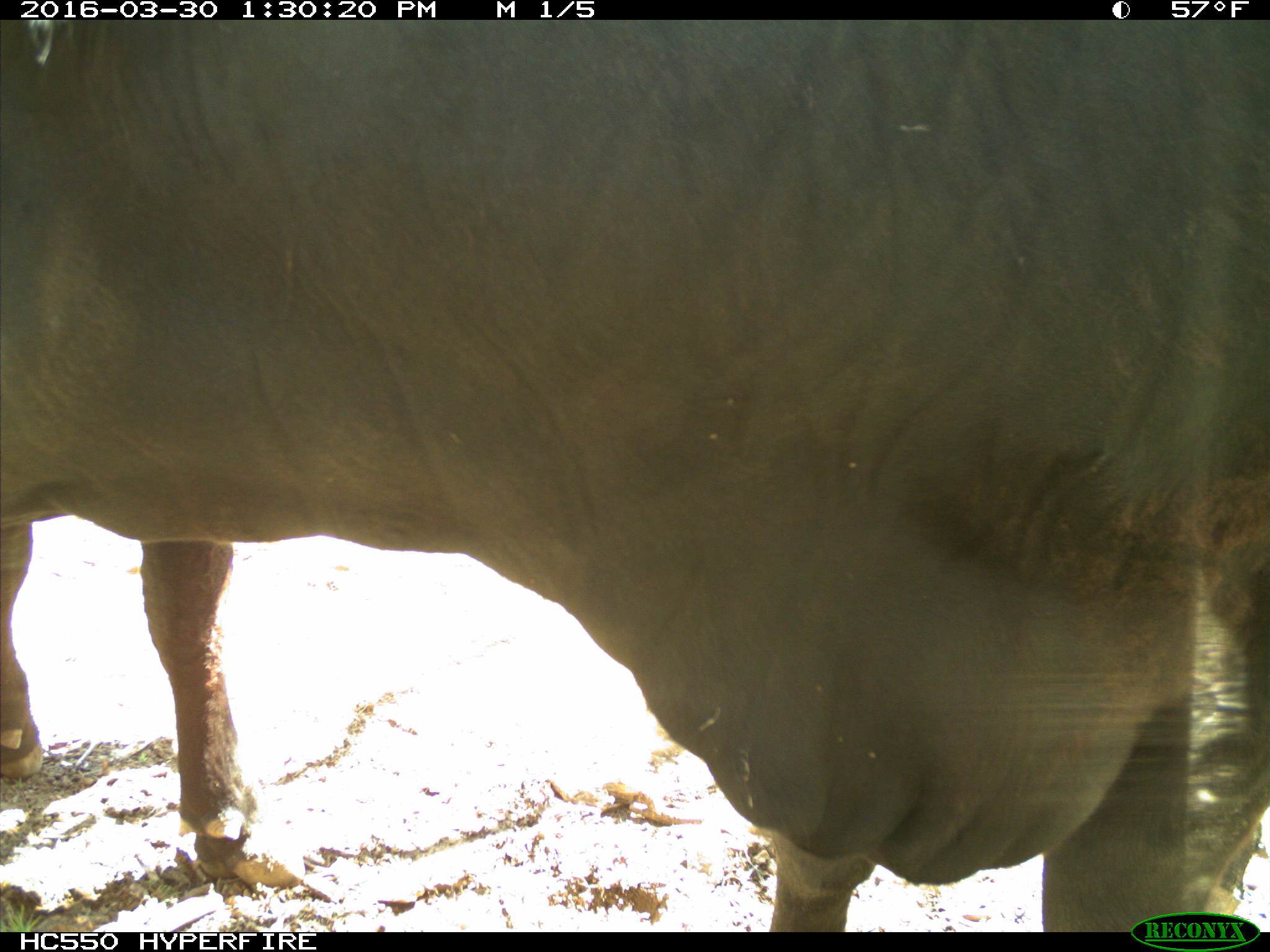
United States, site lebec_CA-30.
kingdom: Animalia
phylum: Chordata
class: Mammalia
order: Artiodactyla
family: Bovidae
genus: Bos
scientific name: Bos taurus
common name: domestic cow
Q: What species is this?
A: Bos taurus (domestic cow).